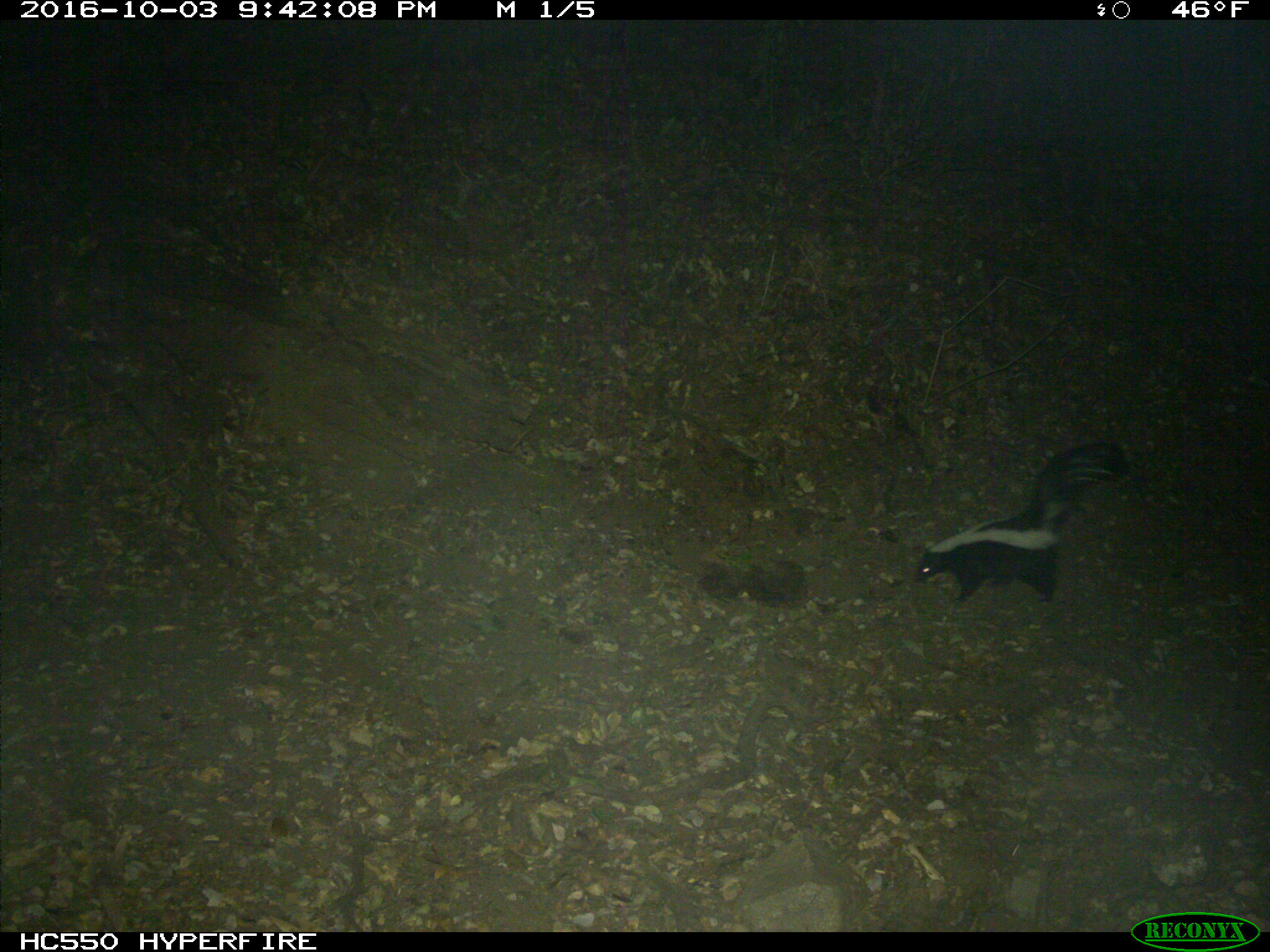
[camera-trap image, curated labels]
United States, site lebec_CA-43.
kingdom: Animalia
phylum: Chordata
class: Mammalia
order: Carnivora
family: Mephitidae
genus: Mephitis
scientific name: Mephitis mephitis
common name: striped skunk